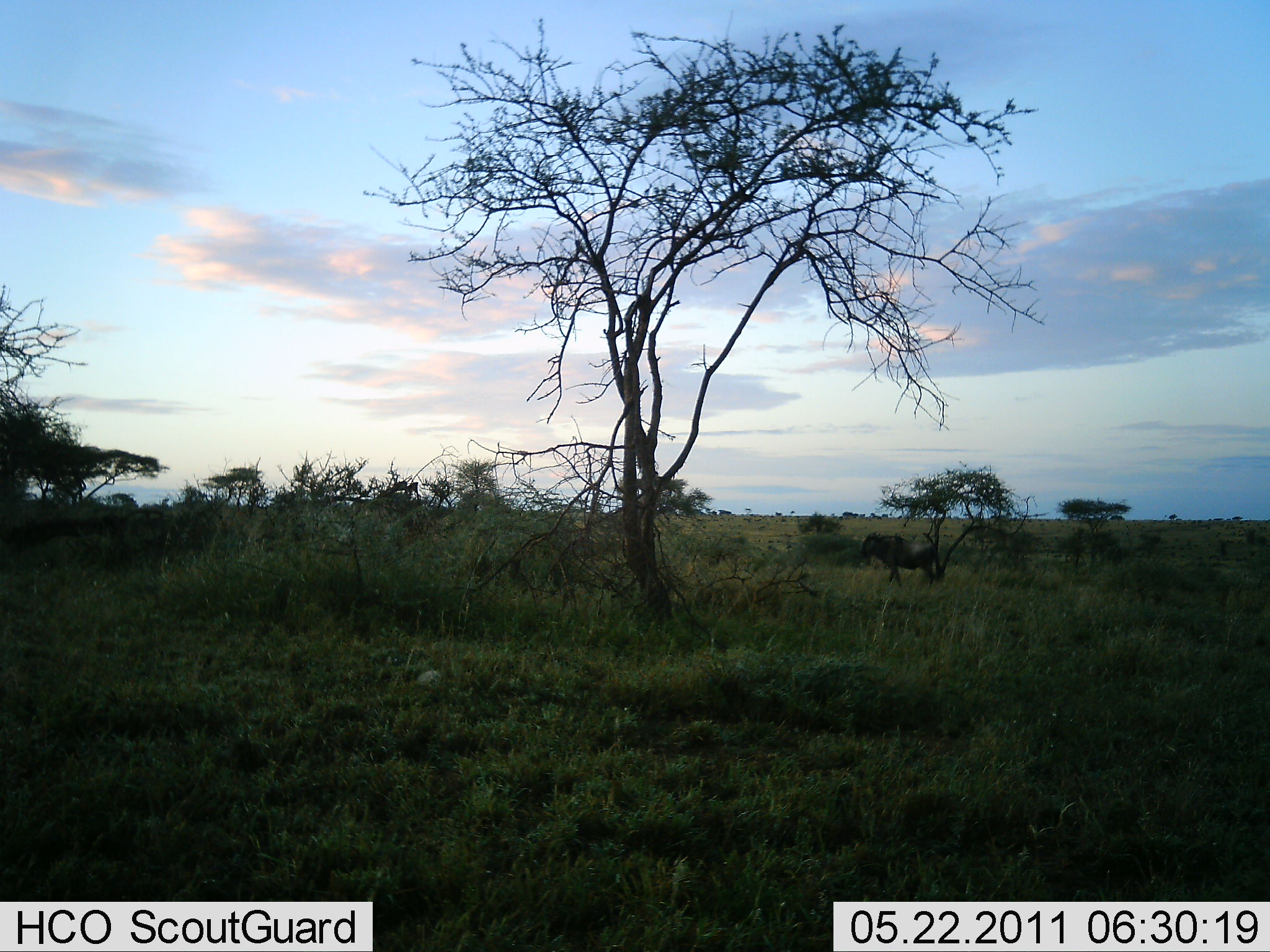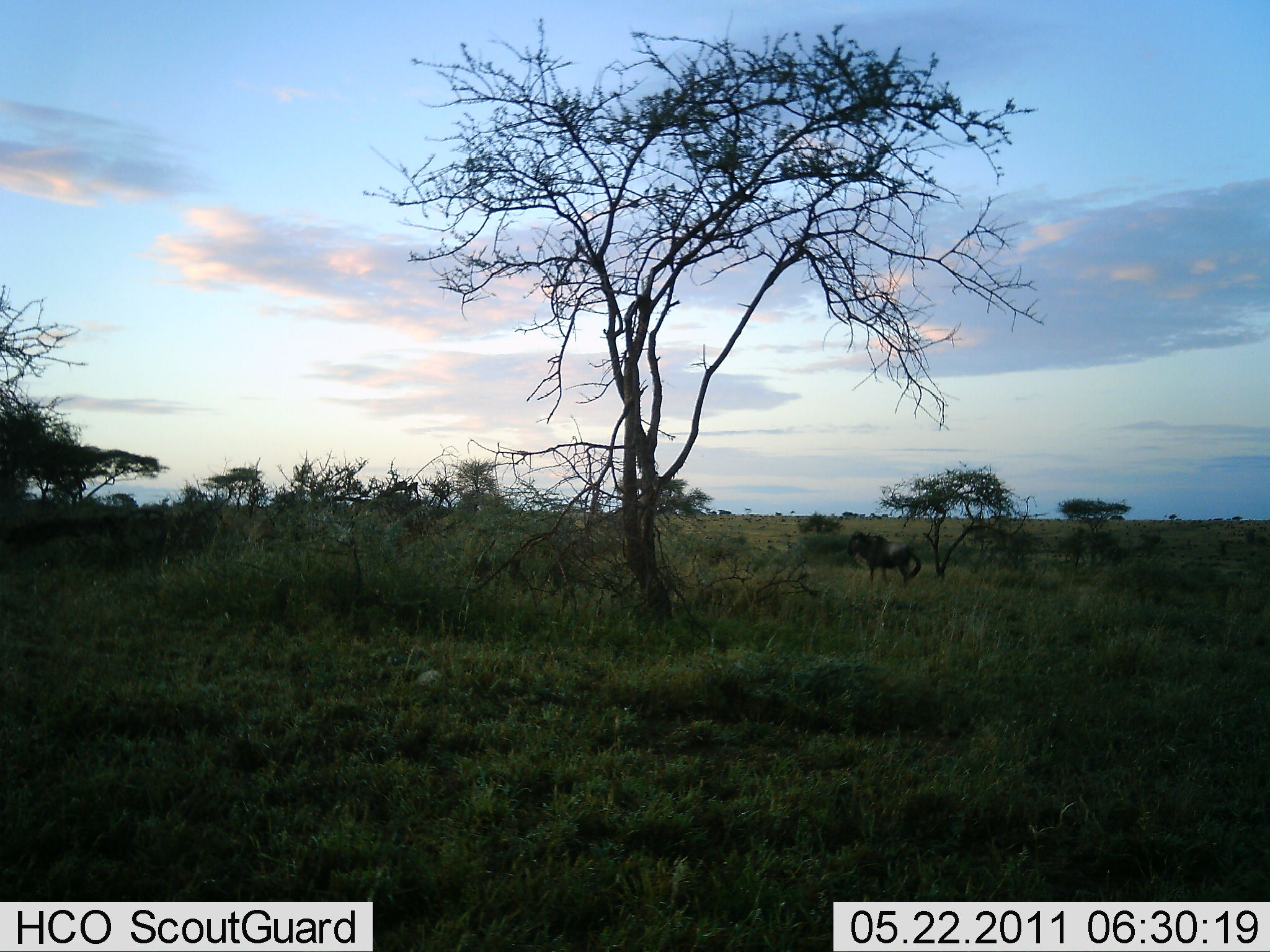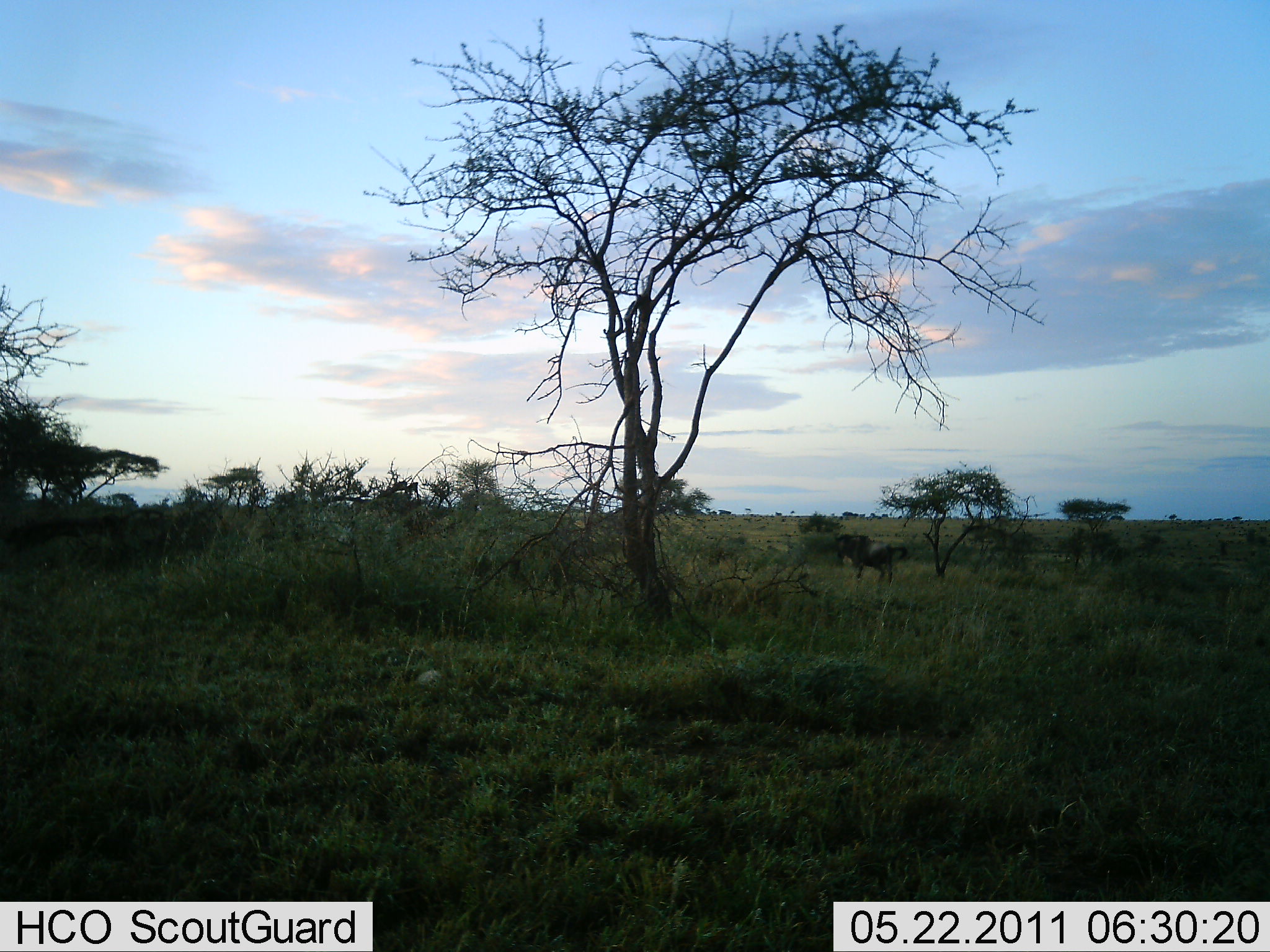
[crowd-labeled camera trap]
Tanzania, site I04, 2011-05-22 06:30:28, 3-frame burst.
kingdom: Animalia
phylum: Chordata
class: Mammalia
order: Artiodactyla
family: Bovidae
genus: Connochaetes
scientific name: Connochaetes taurinus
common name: blue wildebeest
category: wildebeest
Wildebeest (blue wildebeest) (Connochaetes taurinus), count 1. Behavior (volunteer vote fractions): standing 27%, resting 0%, moving 91%, interacting 0%. Young present (vote fraction): 0%. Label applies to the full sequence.